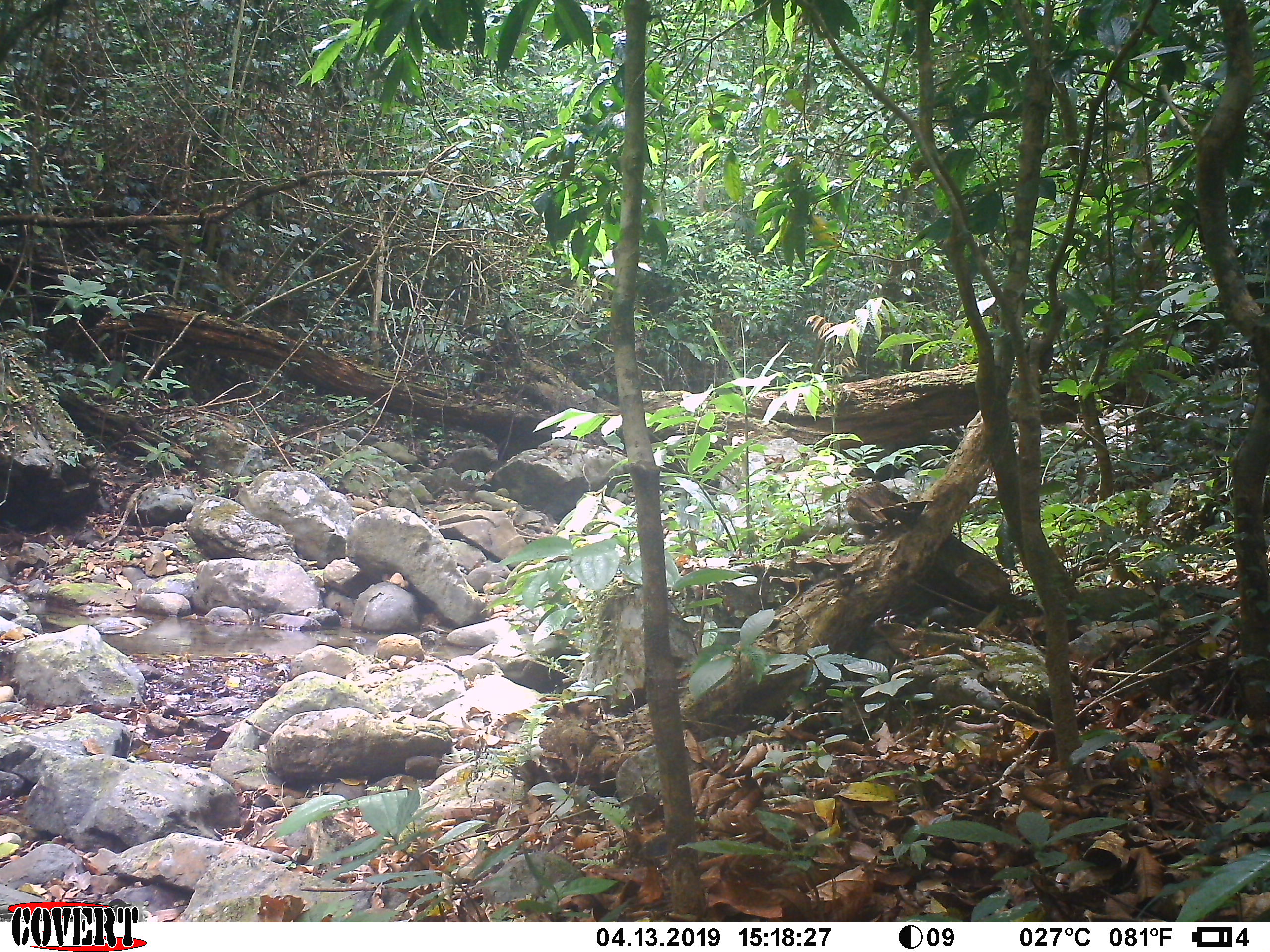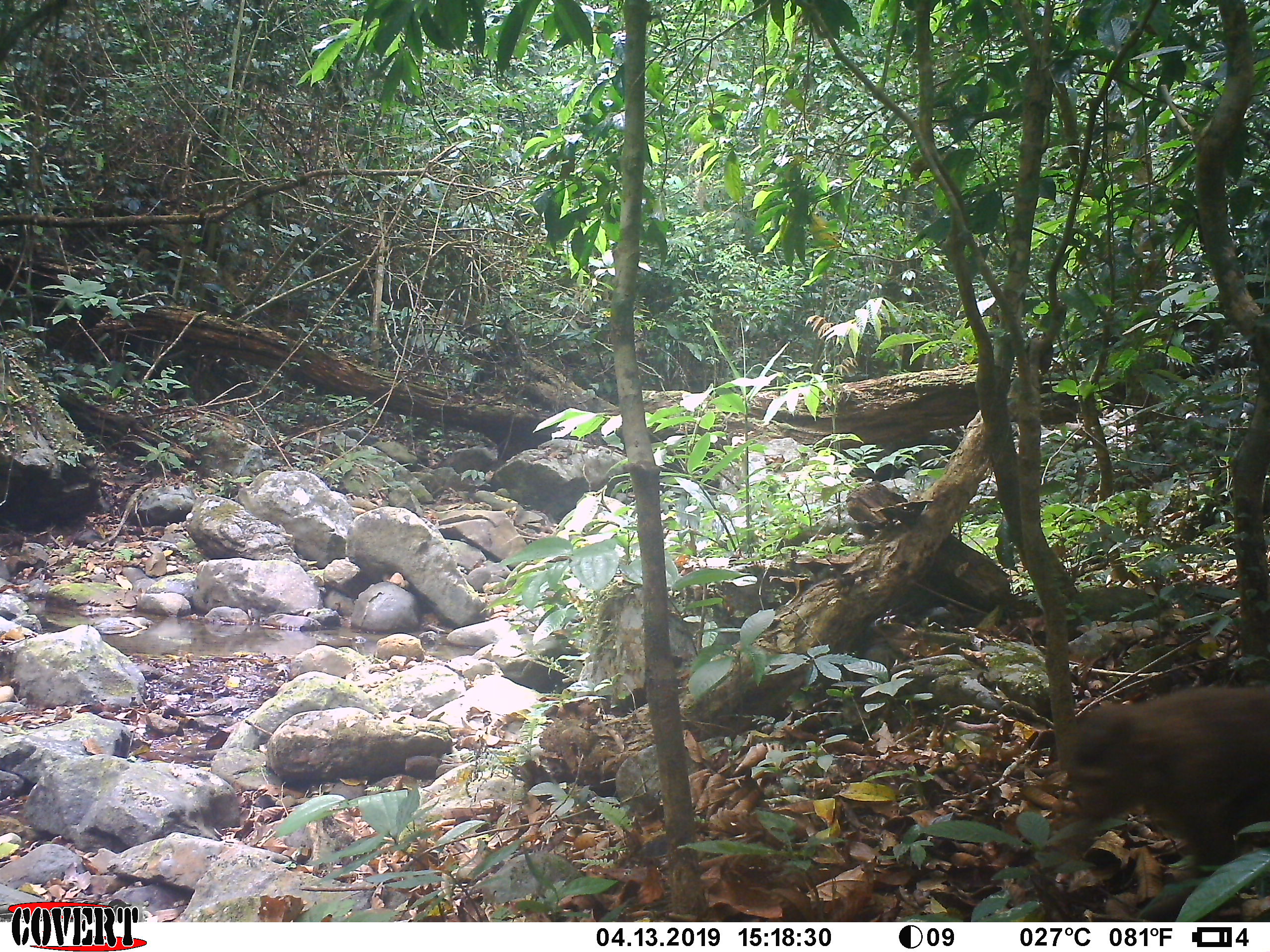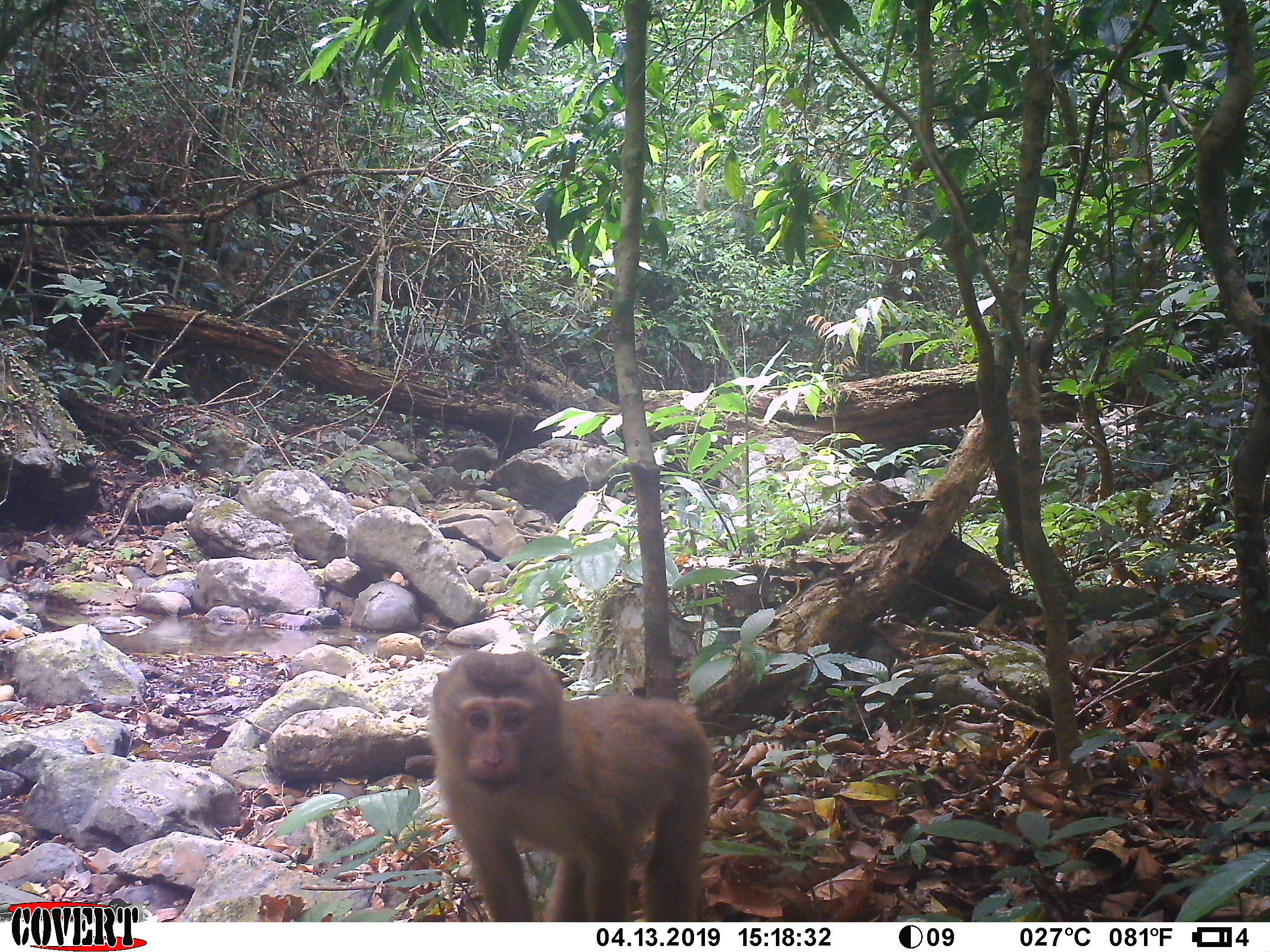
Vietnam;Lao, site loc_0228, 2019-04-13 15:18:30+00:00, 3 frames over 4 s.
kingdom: Animalia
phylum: Chordata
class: Mammalia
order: Primates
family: Cercopithecidae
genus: Macaca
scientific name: Macaca nemestrina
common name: pig-tailed macaque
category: pig tailed macaque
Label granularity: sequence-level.